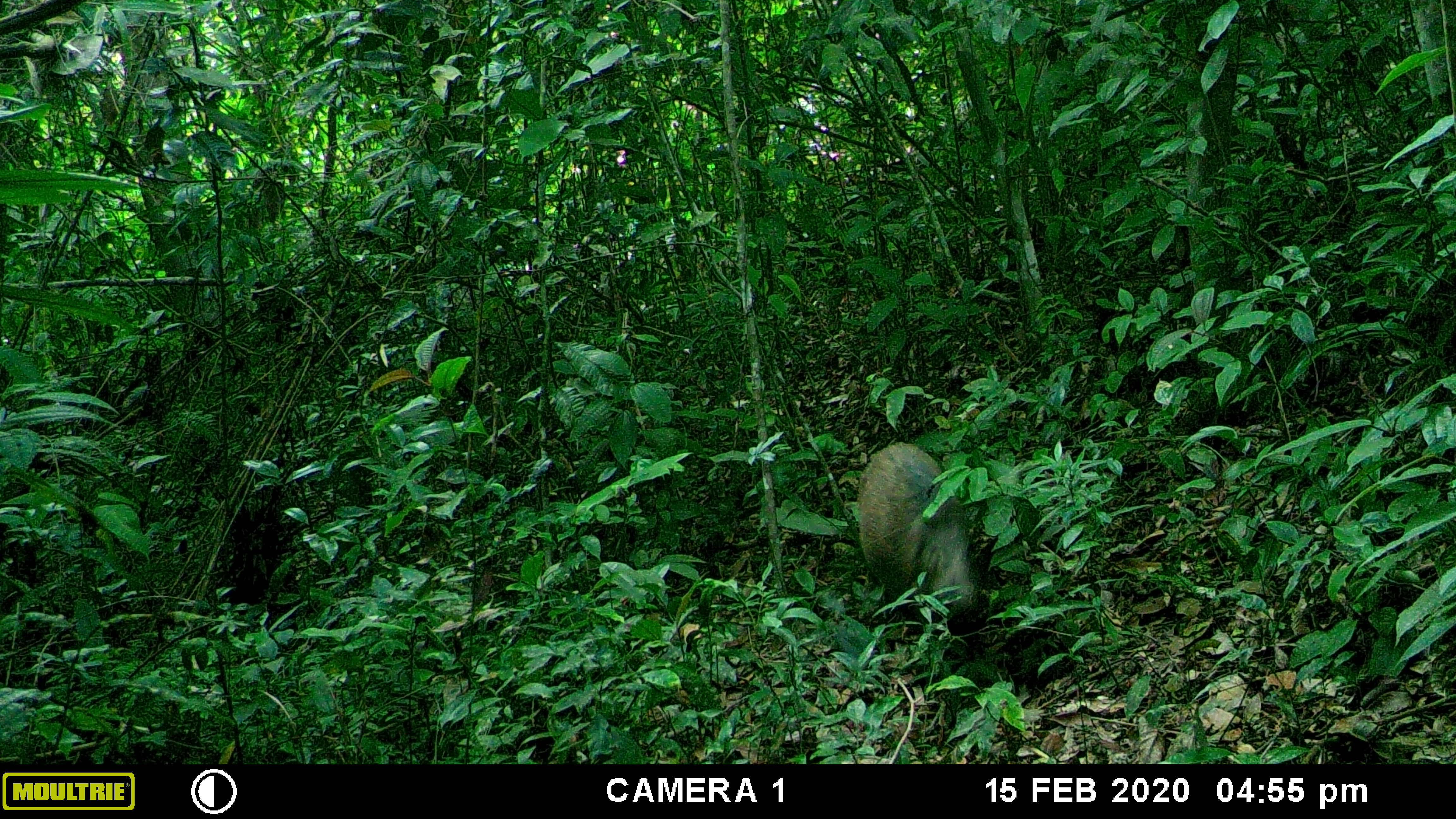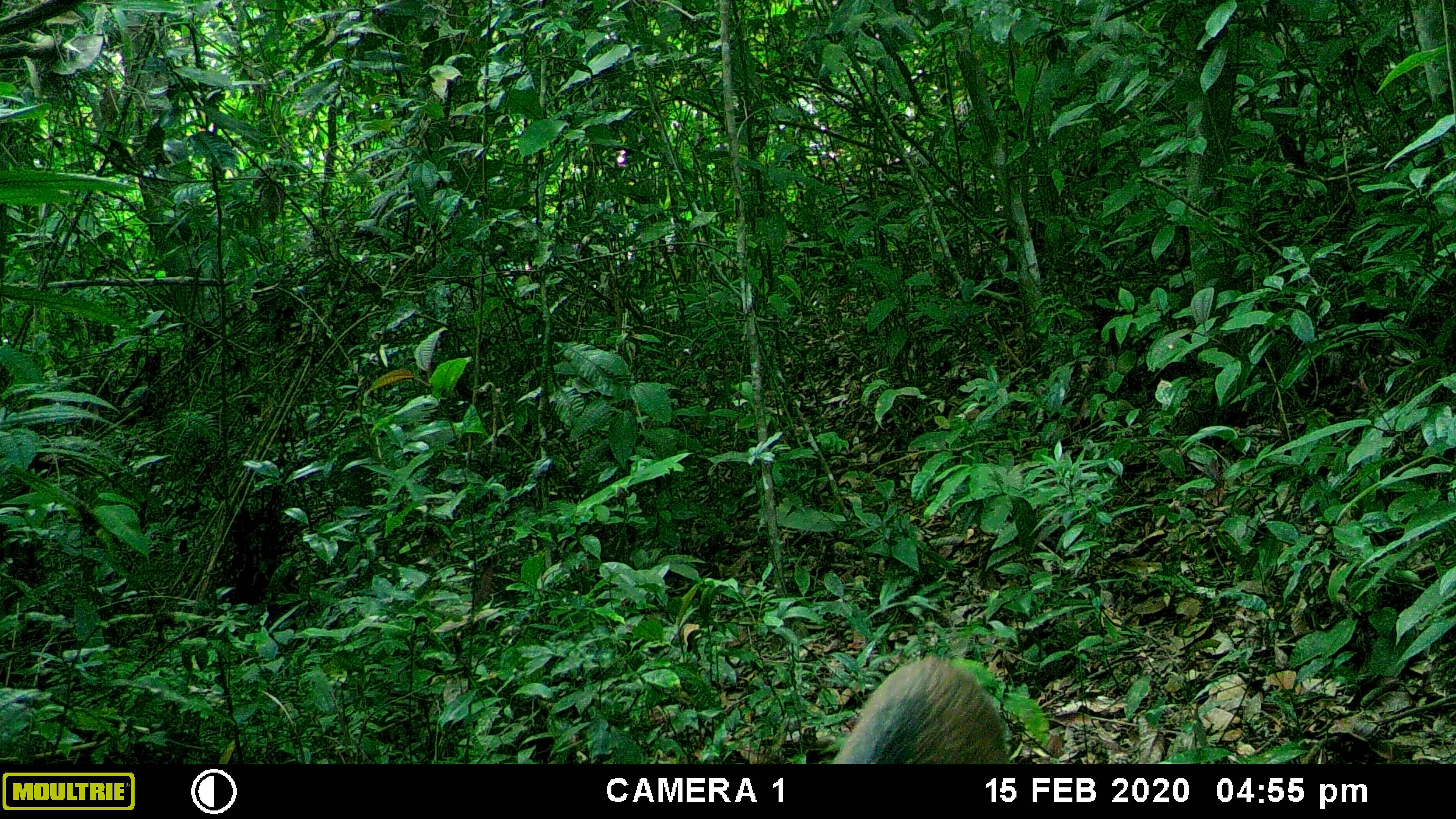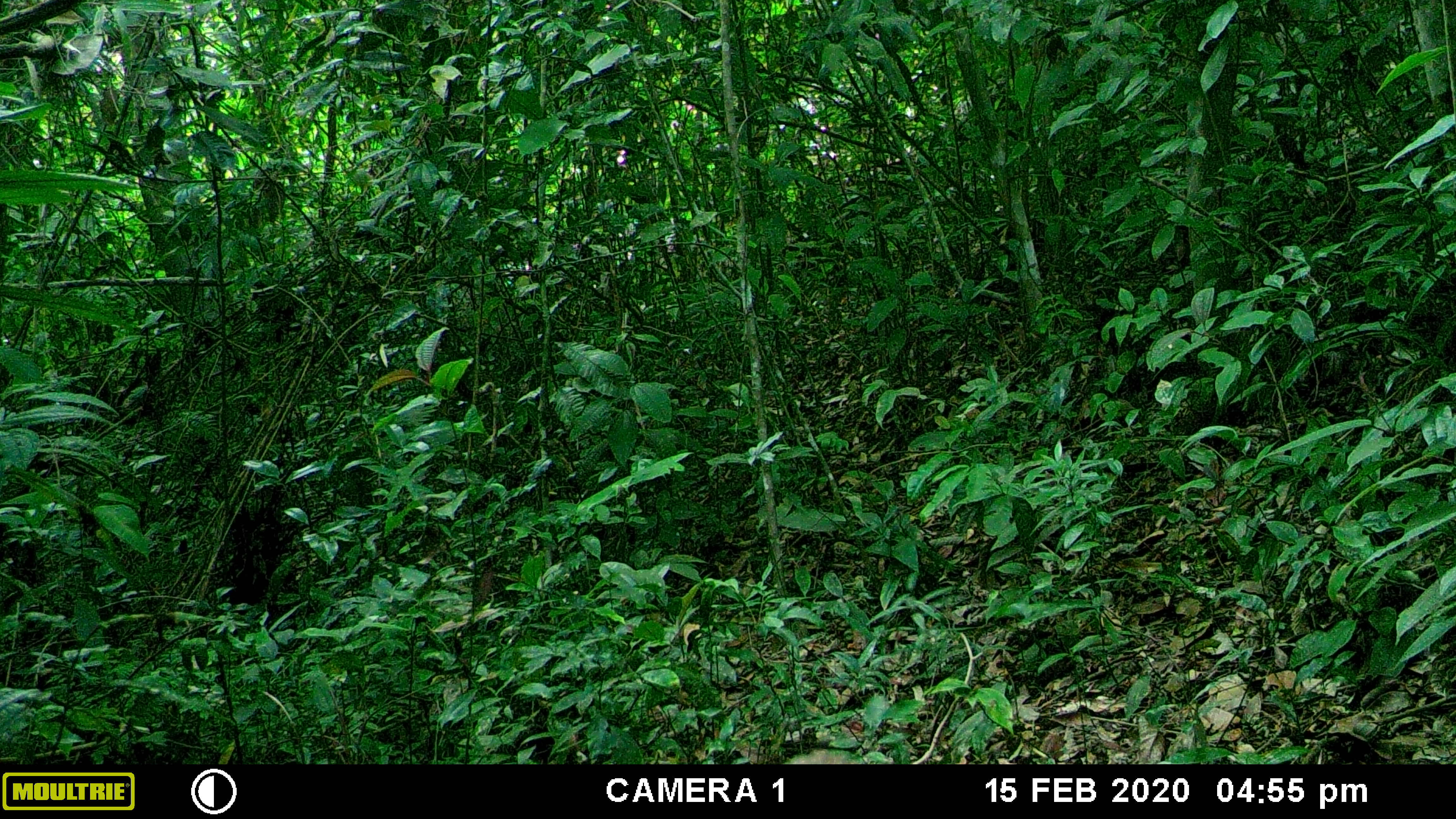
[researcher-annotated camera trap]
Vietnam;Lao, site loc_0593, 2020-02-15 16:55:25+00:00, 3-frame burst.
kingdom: Animalia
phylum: Chordata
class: Mammalia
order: Artiodactyla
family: Suidae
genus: Sus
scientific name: Sus scrofa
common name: eurasian wild pig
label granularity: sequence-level